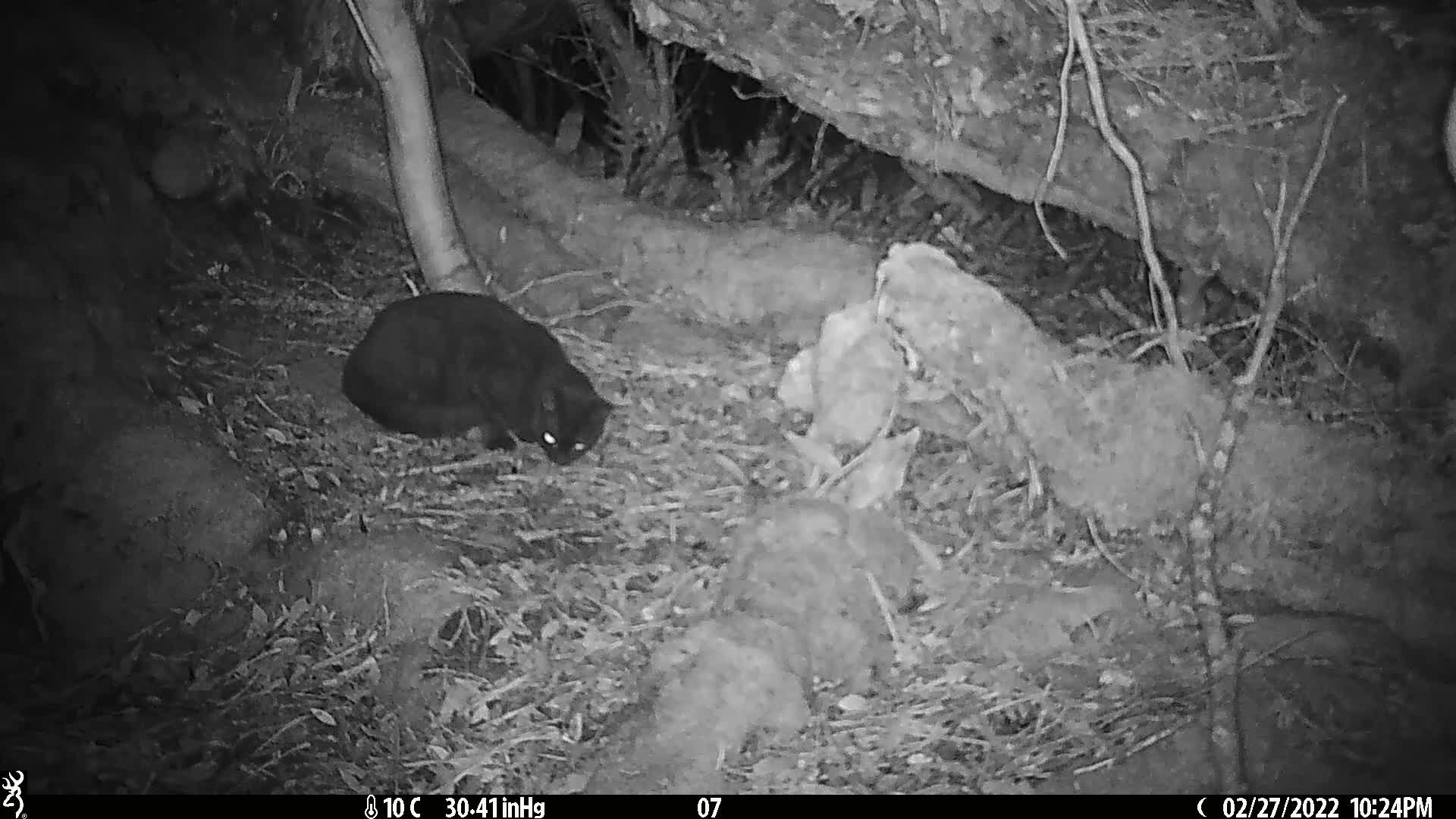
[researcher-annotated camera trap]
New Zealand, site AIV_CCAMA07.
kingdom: Animalia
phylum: Chordata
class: Mammalia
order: Carnivora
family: Felidae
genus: Felis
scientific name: Felis catus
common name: domestic cat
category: cat